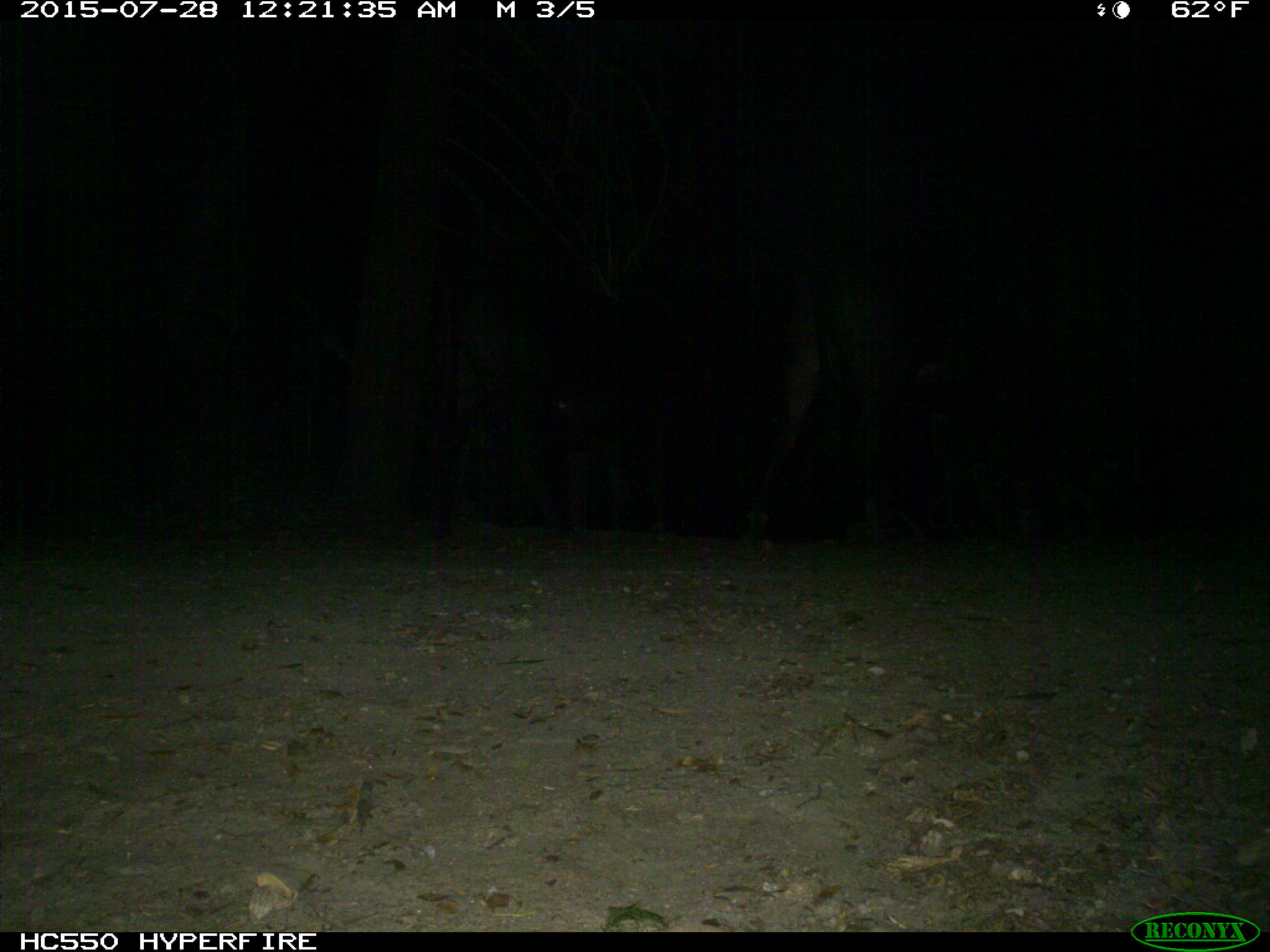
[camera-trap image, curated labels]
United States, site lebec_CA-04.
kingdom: Animalia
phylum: Chordata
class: Mammalia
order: Artiodactyla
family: Bovidae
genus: Bos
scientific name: Bos taurus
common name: domestic cow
Bos taurus (domestic cow).